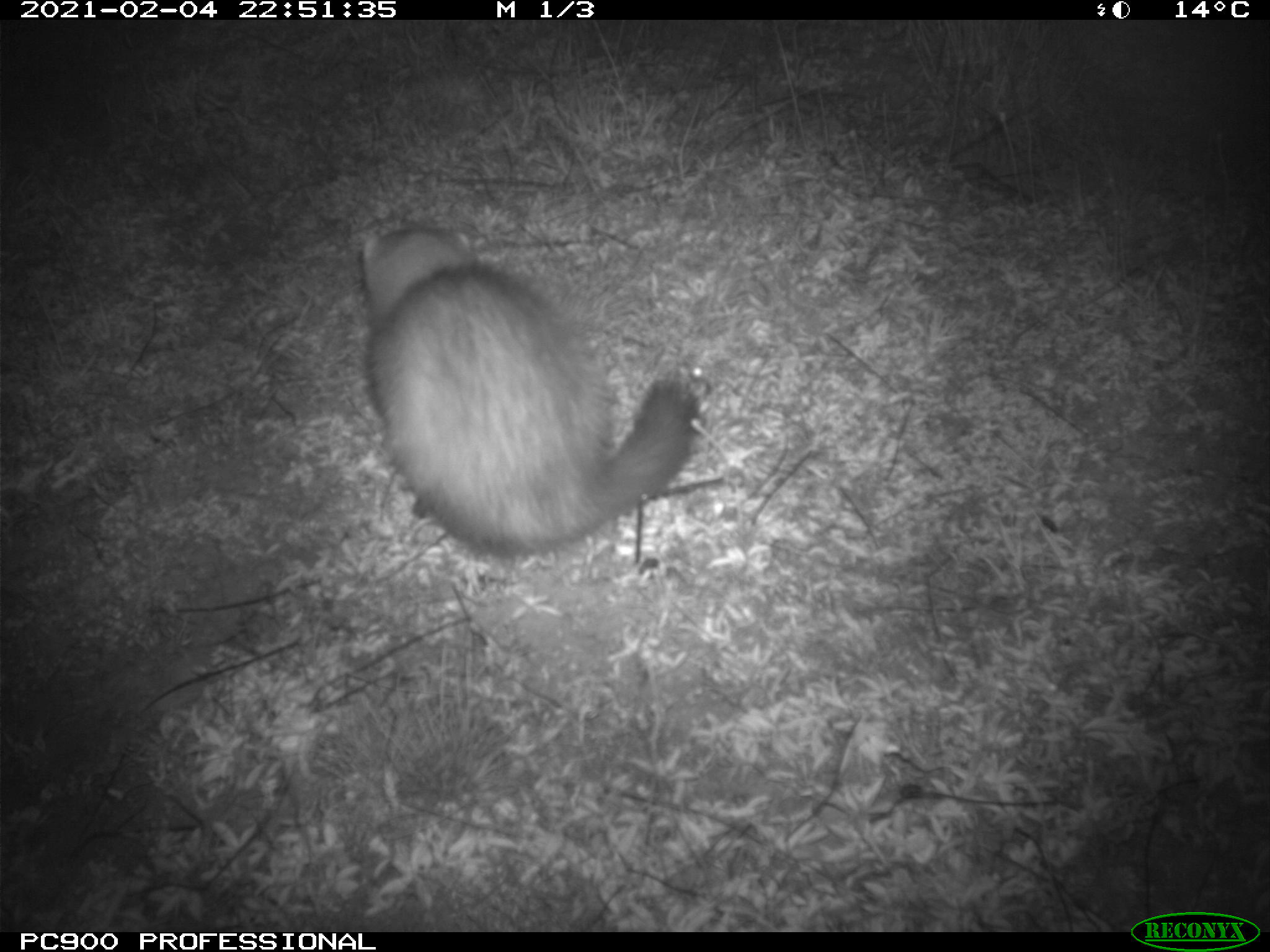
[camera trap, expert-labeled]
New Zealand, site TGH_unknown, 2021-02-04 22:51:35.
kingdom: Animalia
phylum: Chordata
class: Mammalia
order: Carnivora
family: Mustelidae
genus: Mustela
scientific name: Mustela furo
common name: ferret